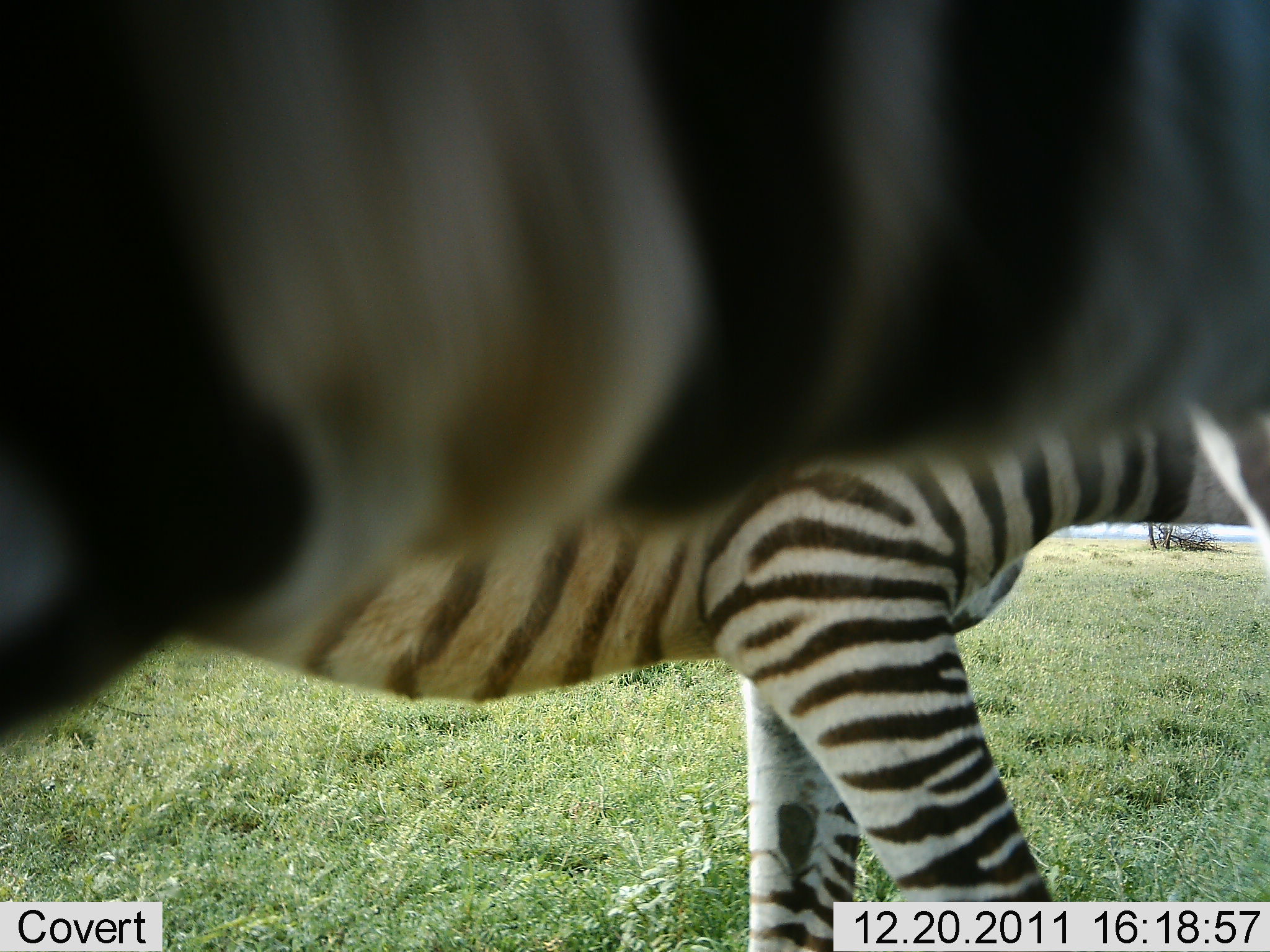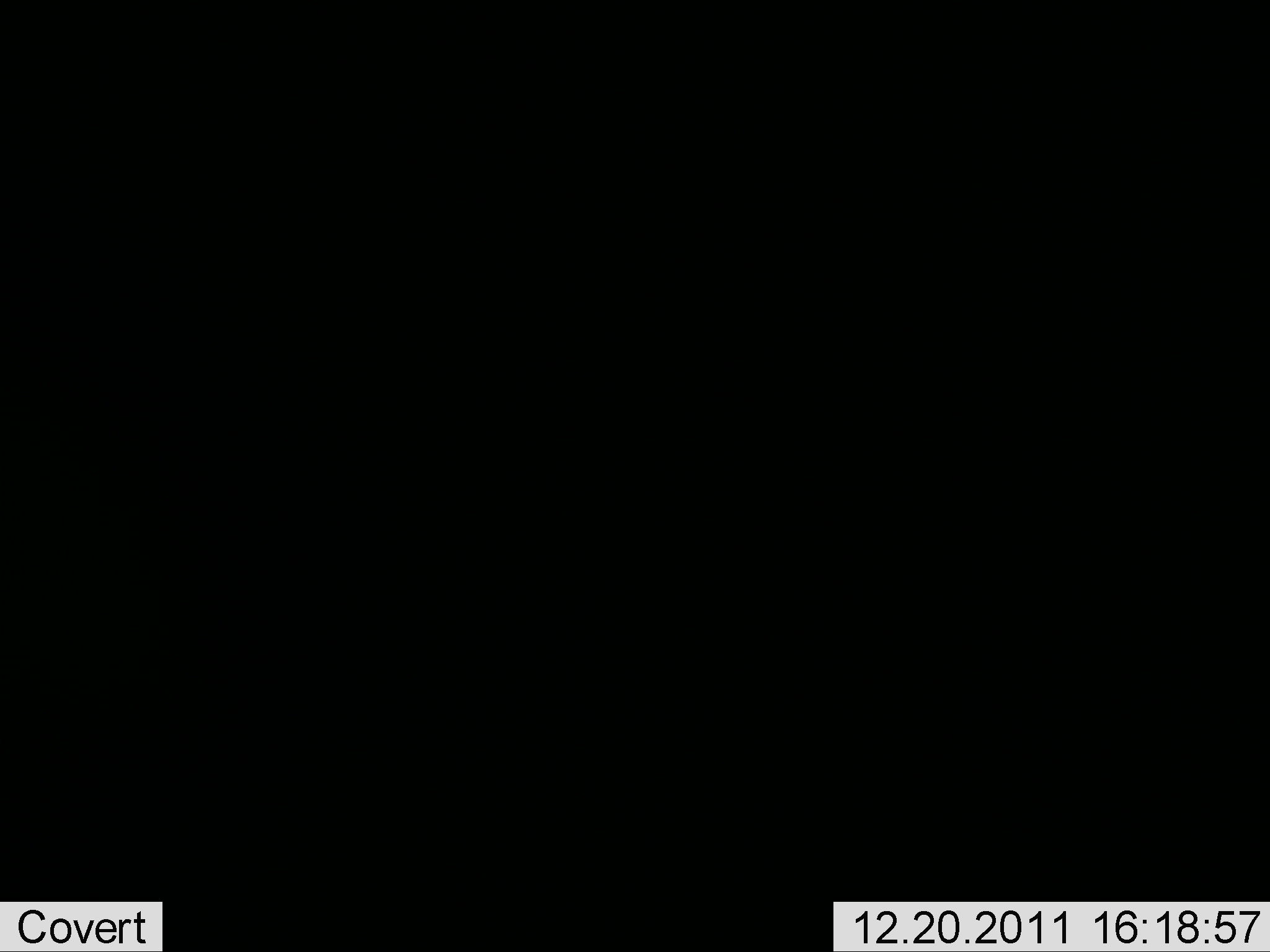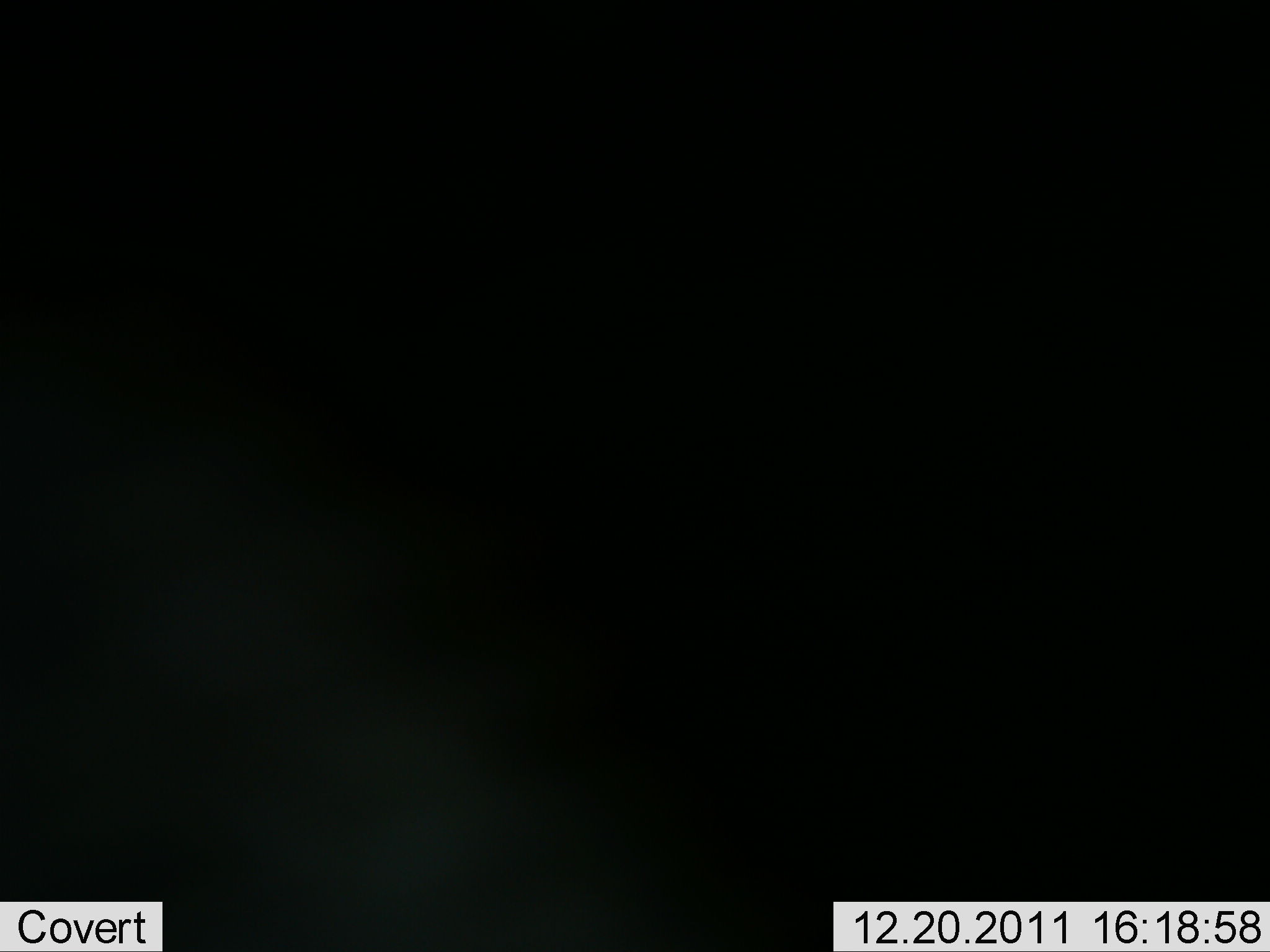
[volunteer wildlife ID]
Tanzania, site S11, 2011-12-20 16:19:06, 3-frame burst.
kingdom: Animalia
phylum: Chordata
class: Mammalia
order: Perissodactyla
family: Equidae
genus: Equus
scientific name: Equus quagga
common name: plains zebra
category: zebra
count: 2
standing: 18%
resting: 0%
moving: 82%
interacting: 0%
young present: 0%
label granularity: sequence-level